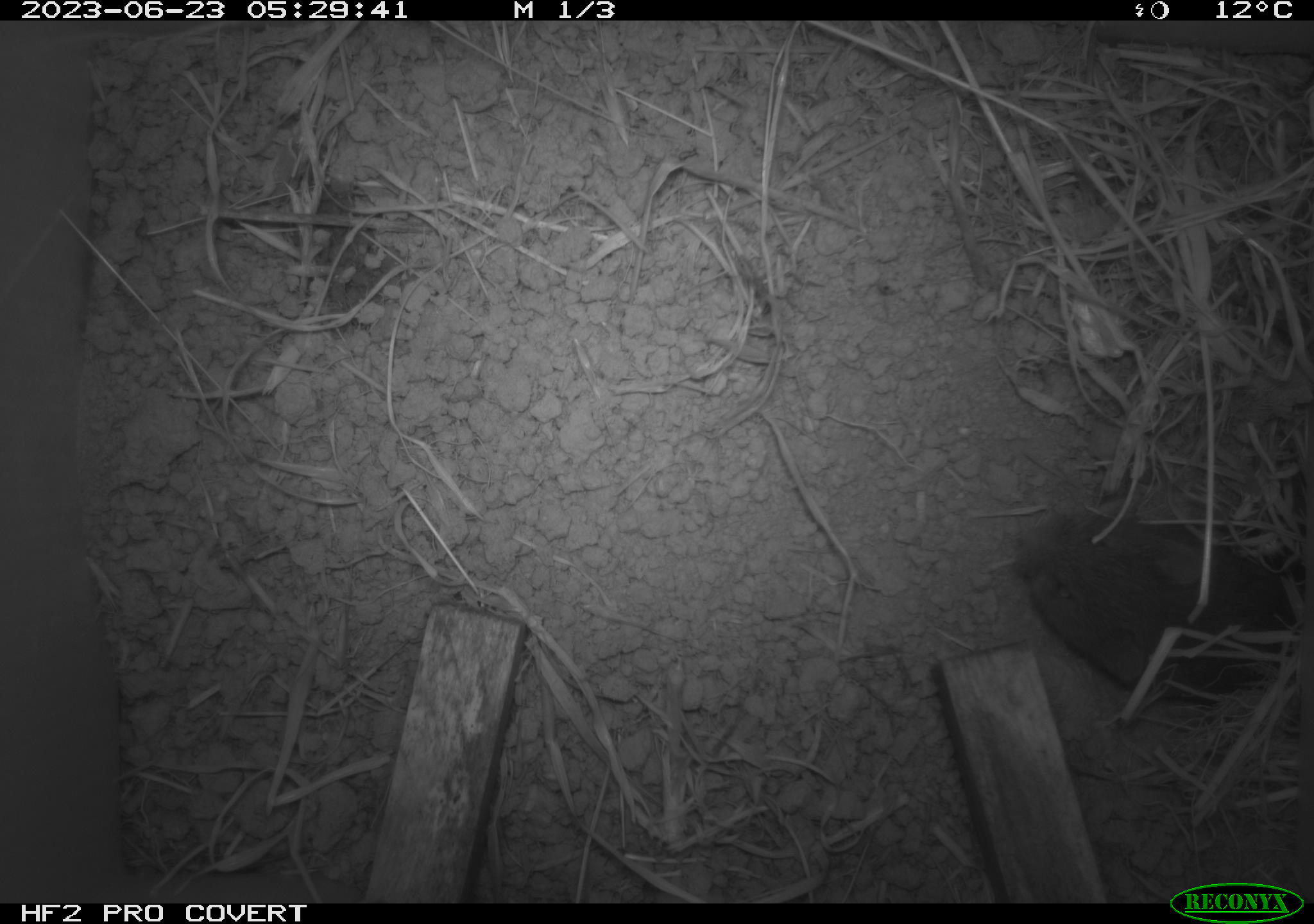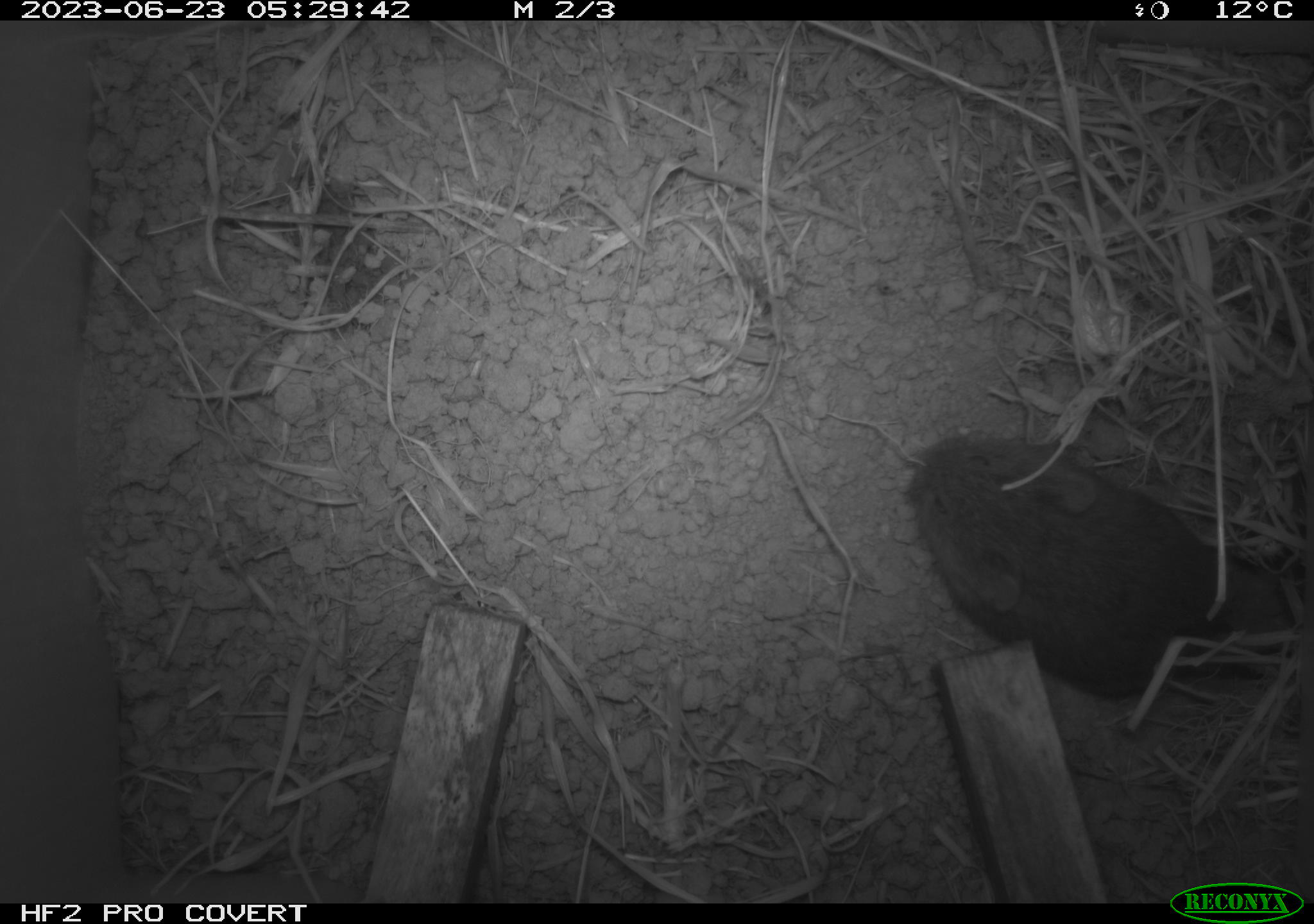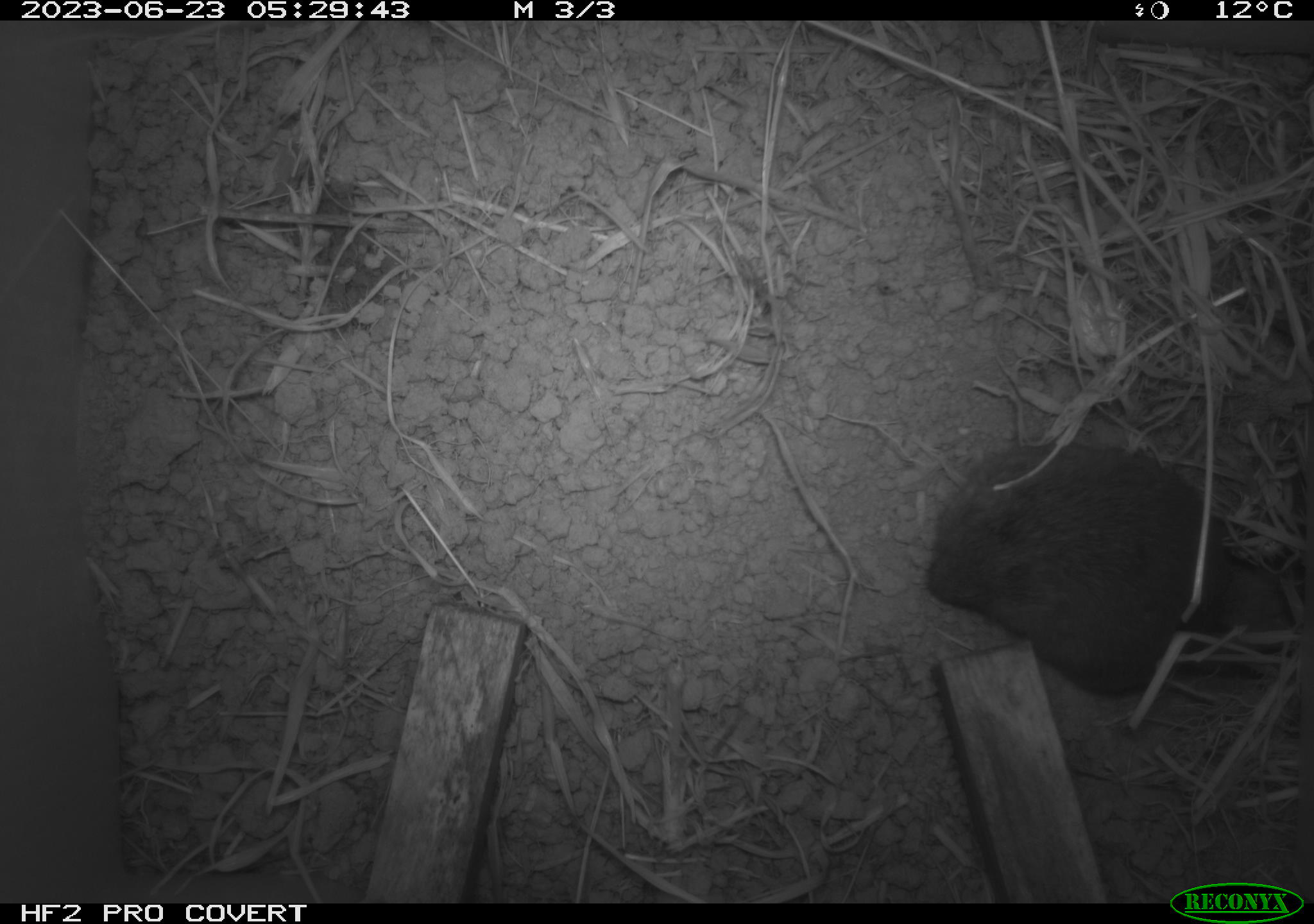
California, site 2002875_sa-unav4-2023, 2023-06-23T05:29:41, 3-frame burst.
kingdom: Animalia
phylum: Chordata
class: Mammalia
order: Rodentia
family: Cricetidae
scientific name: Arvicolinae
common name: voles, lemmings, and muskrats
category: arvicolinae subfamily